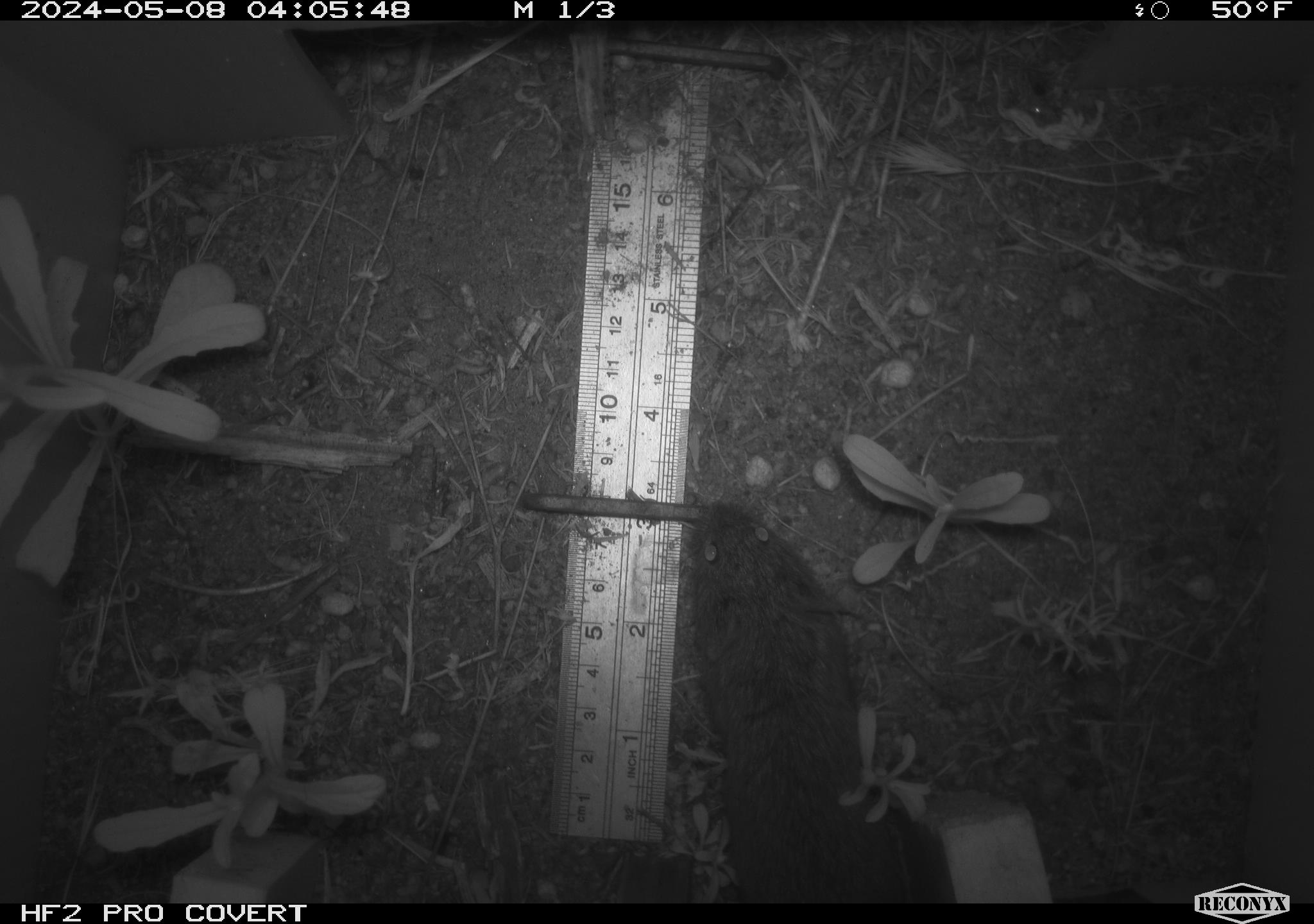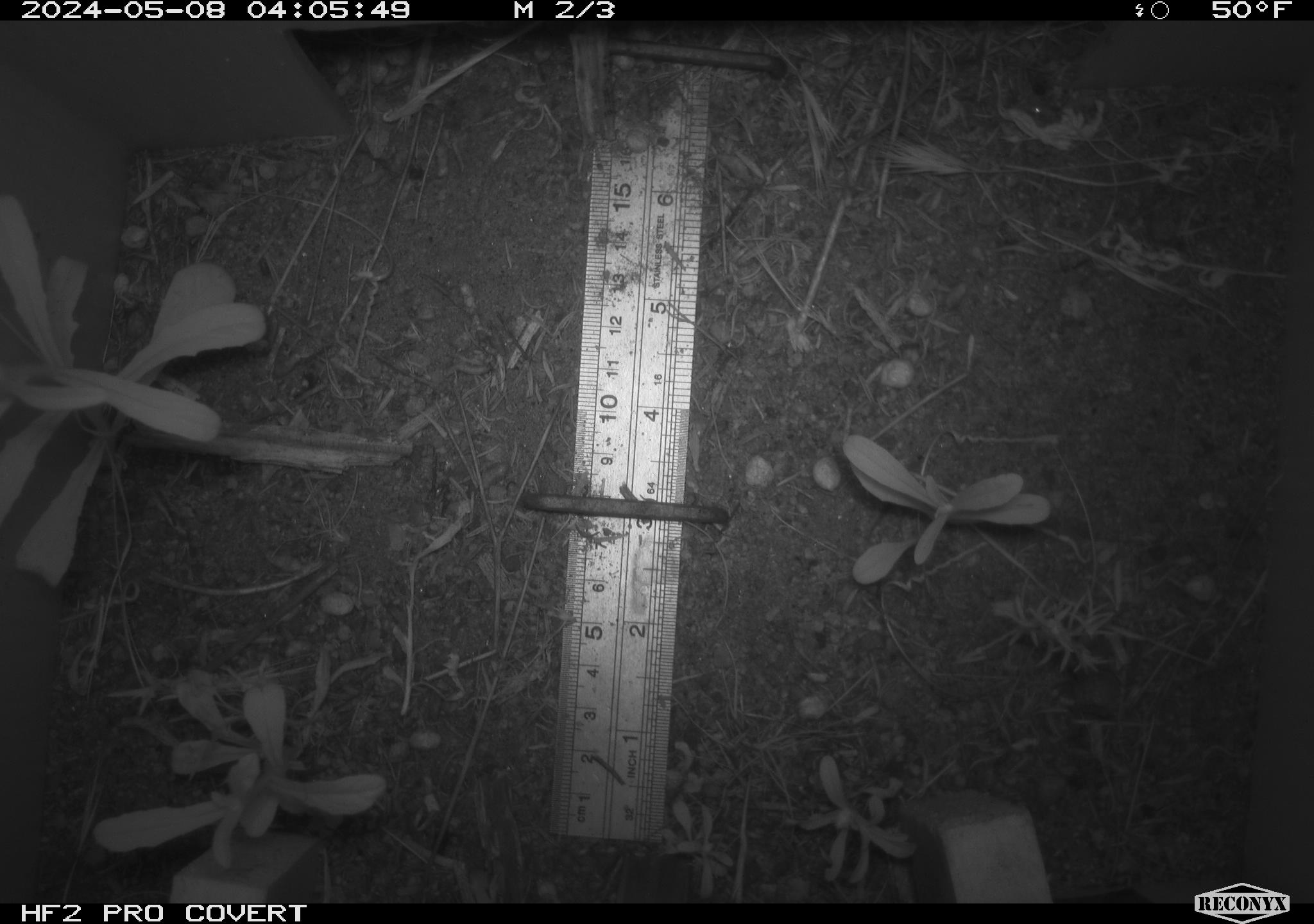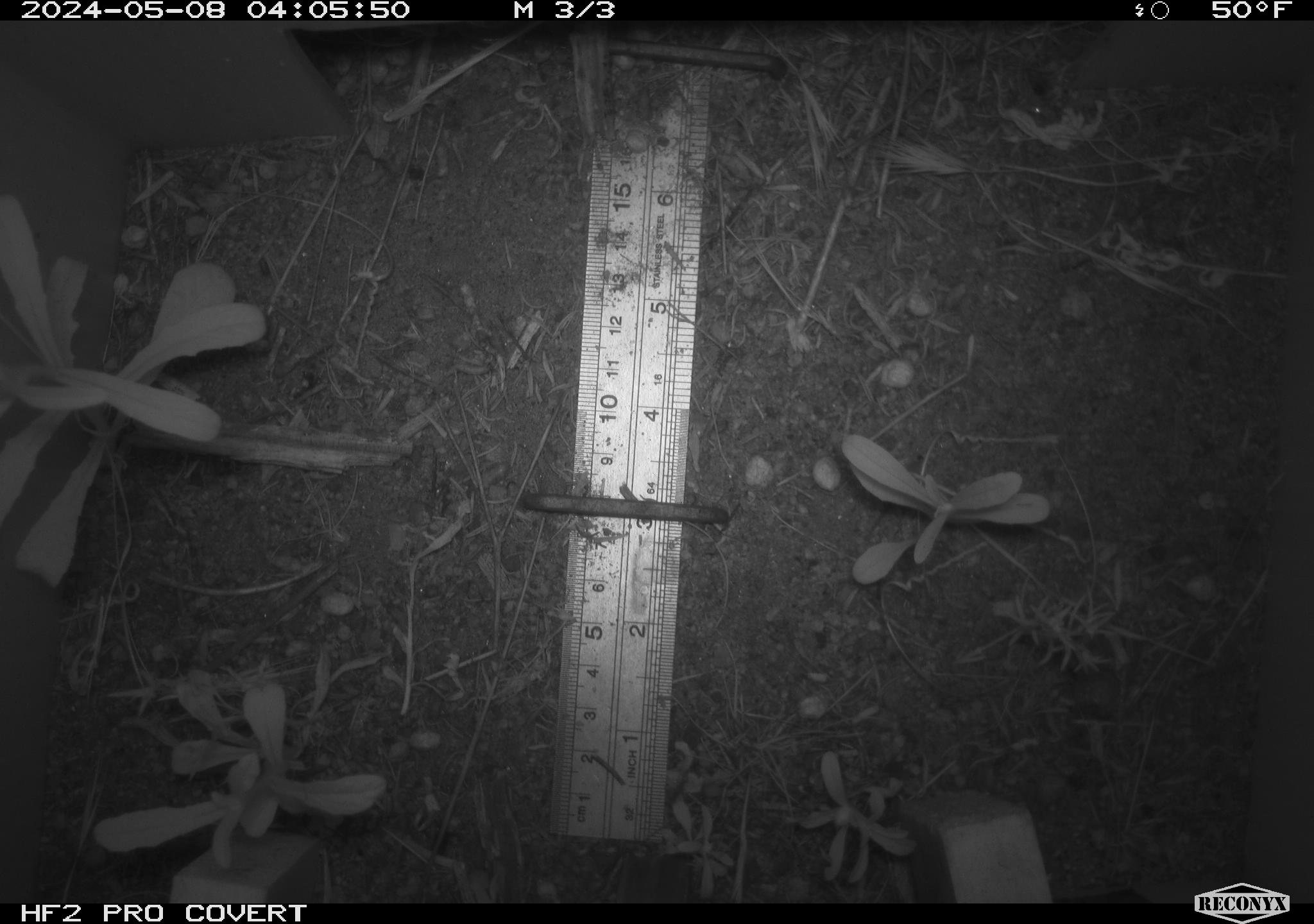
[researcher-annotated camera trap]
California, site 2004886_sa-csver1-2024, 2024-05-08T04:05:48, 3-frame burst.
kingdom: Animalia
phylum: Chordata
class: Mammalia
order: Rodentia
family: Cricetidae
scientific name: Arvicolinae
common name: voles, lemmings, and muskrats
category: arvicolinae subfamily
Arvicolinae subfamily (voles, lemmings, and muskrats) (Arvicolinae).